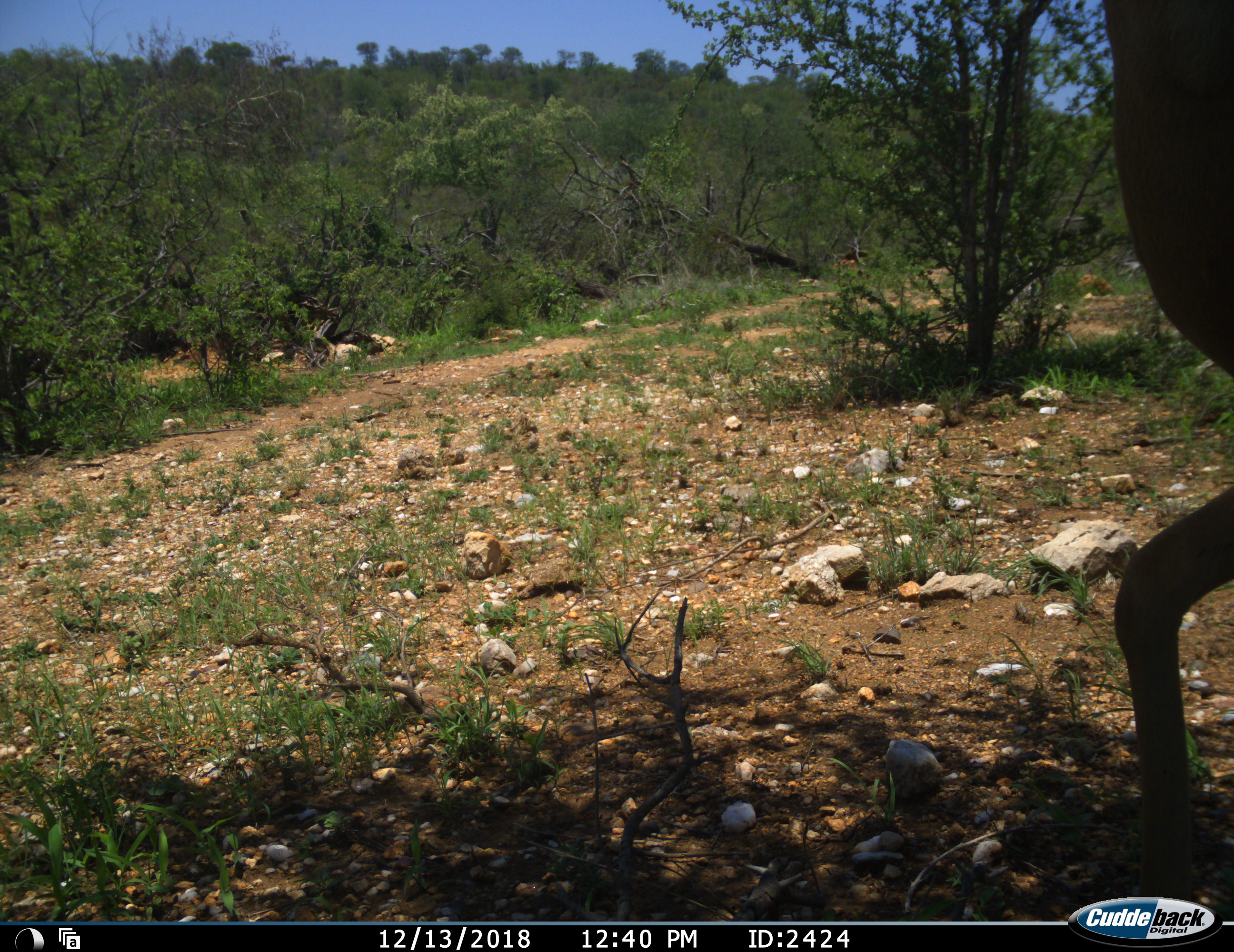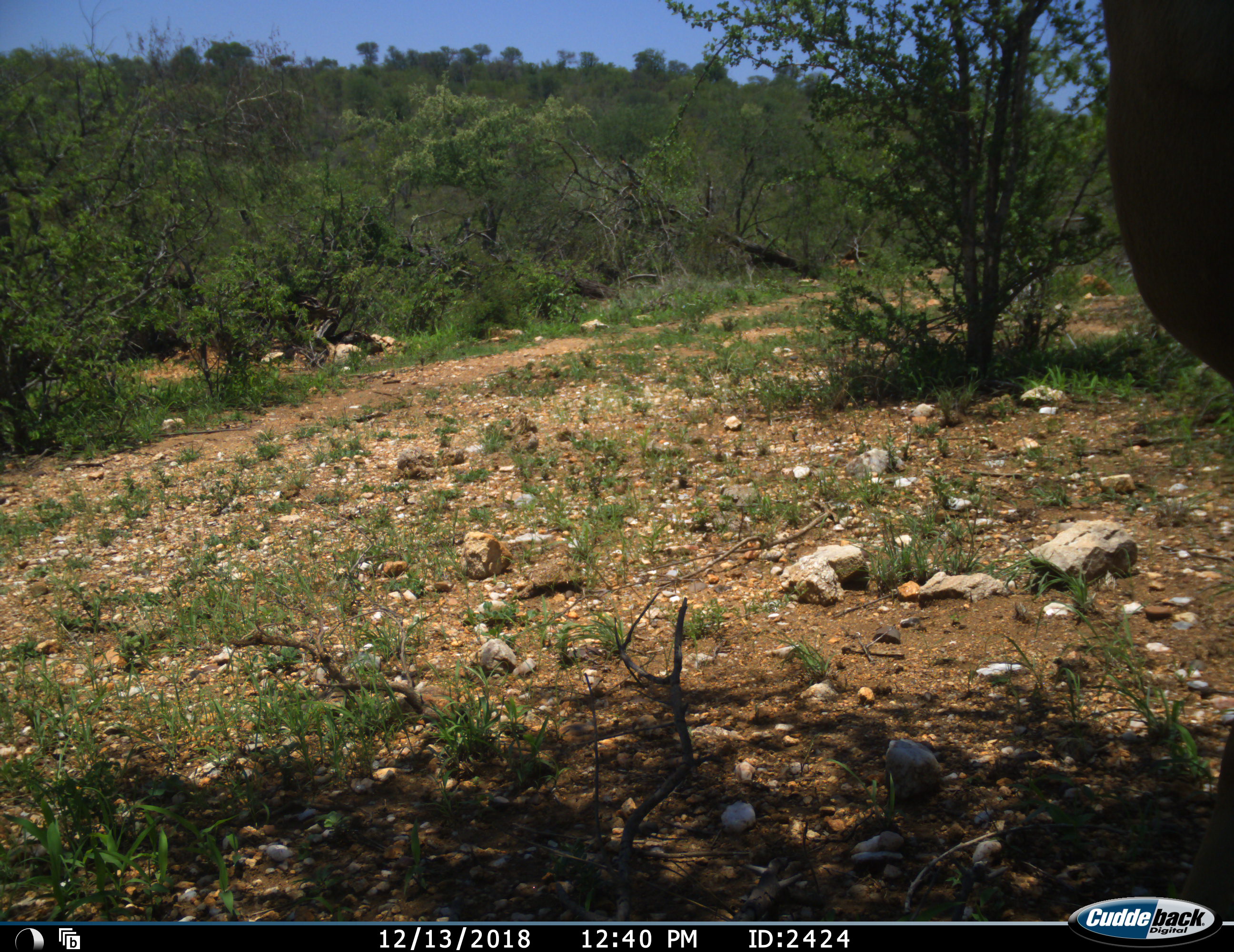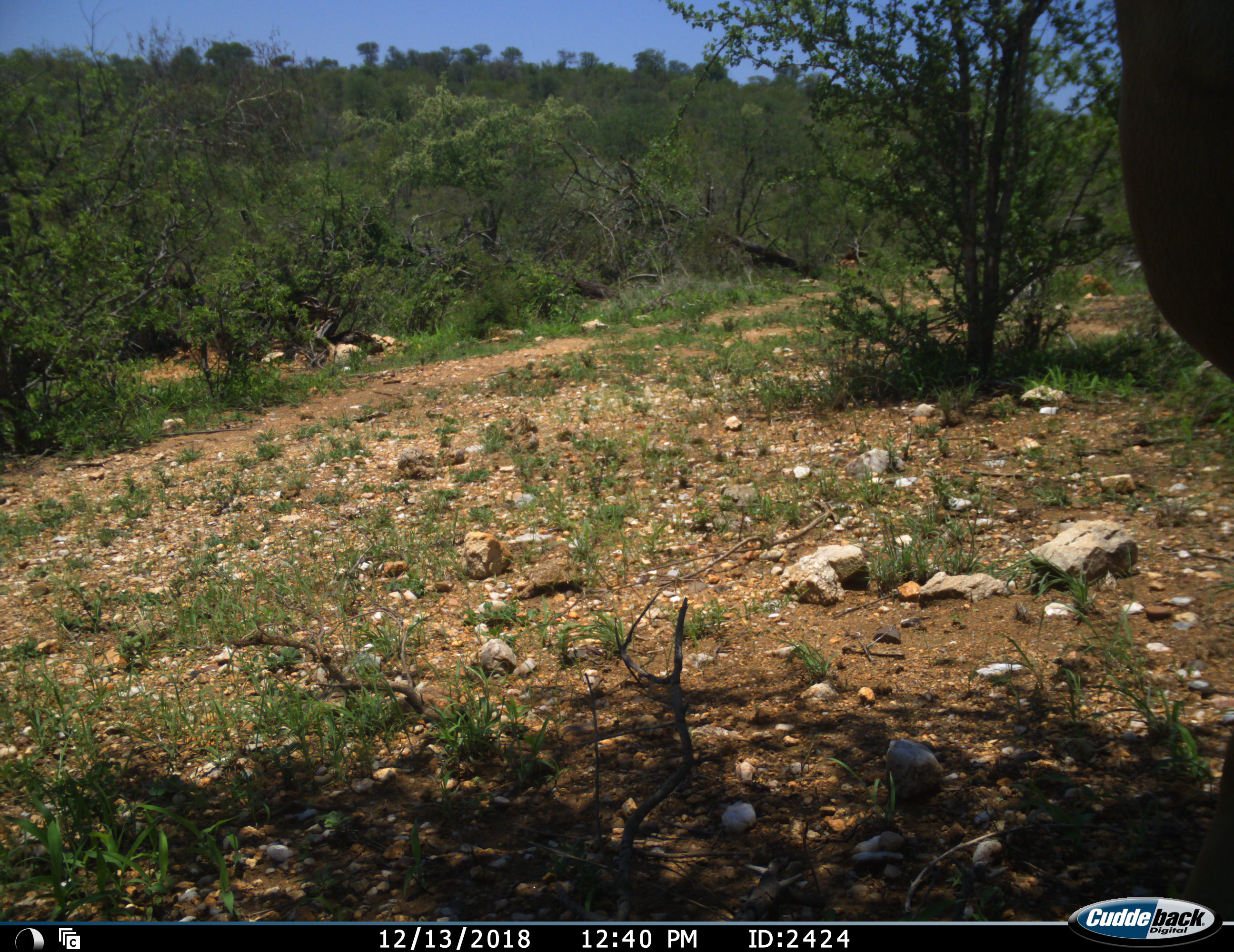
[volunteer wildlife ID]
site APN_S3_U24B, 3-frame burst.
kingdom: Animalia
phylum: Chordata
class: Mammalia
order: Artiodactyla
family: Bovidae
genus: Tragelaphus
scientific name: Tragelaphus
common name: kudu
Kudu (Tragelaphus), count 1. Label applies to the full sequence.